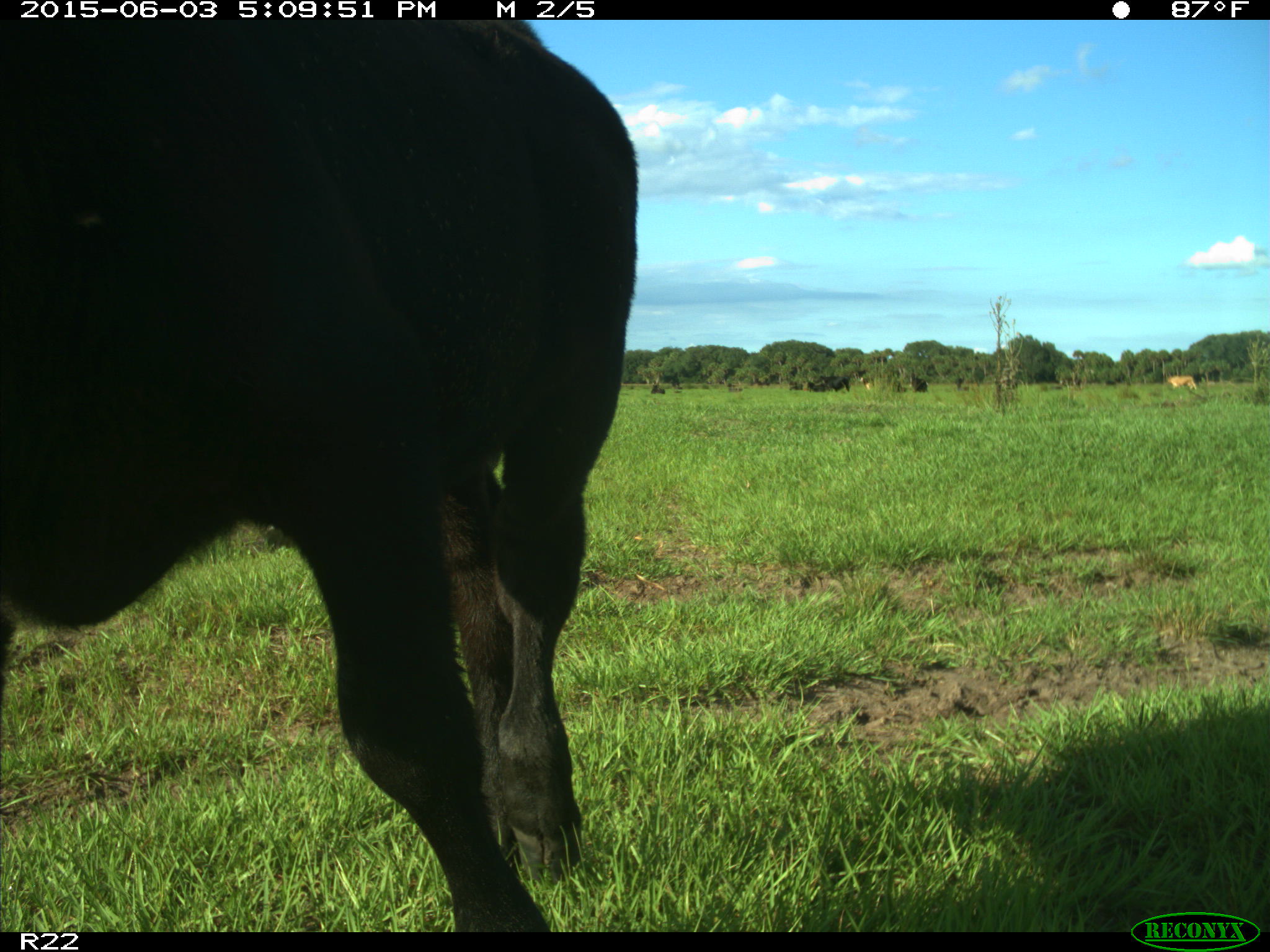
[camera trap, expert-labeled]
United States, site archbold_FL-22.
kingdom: Animalia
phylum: Chordata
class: Mammalia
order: Artiodactyla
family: Bovidae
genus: Bos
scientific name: Bos taurus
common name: domestic cow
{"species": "Bos taurus (domestic cow)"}